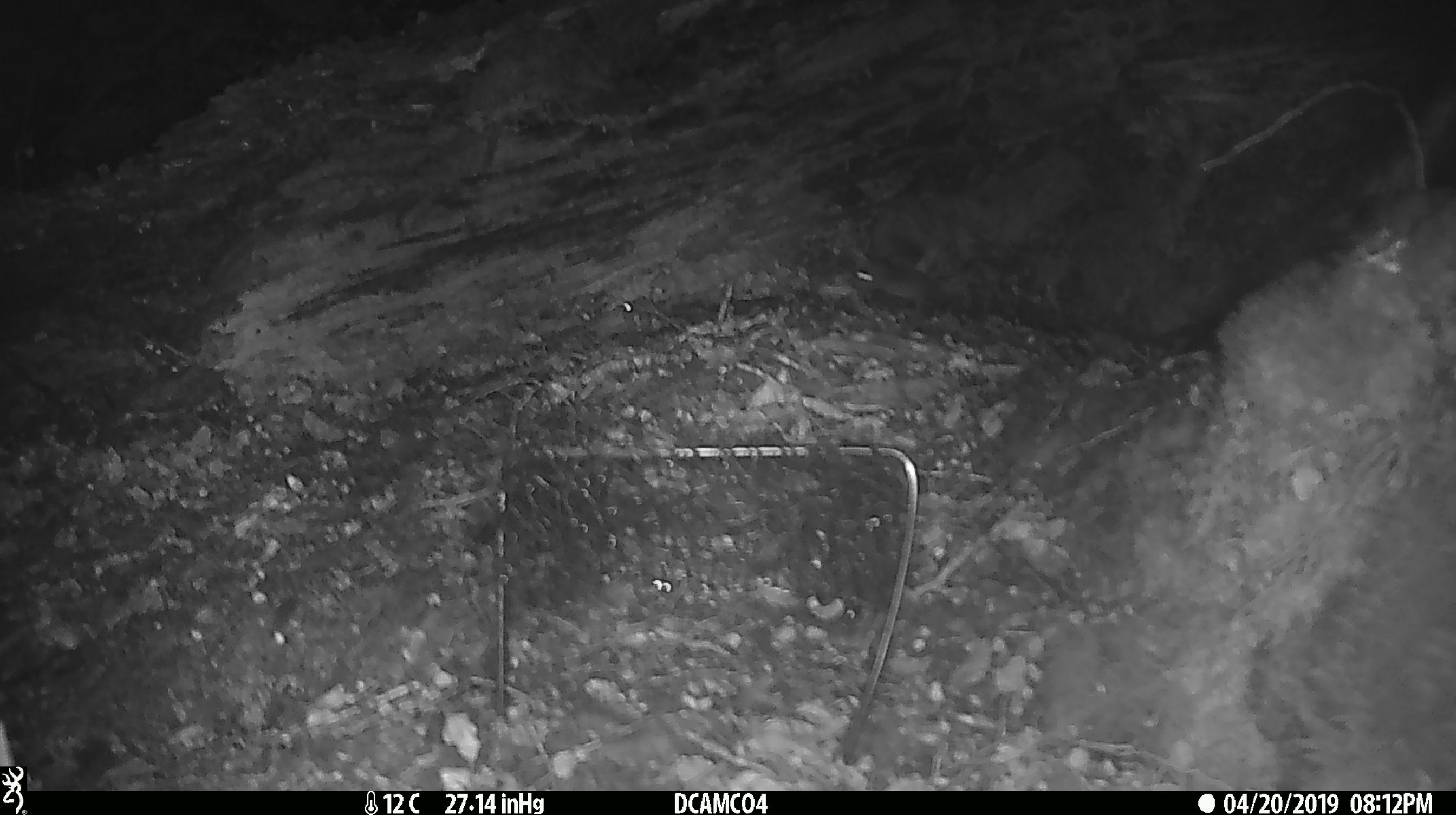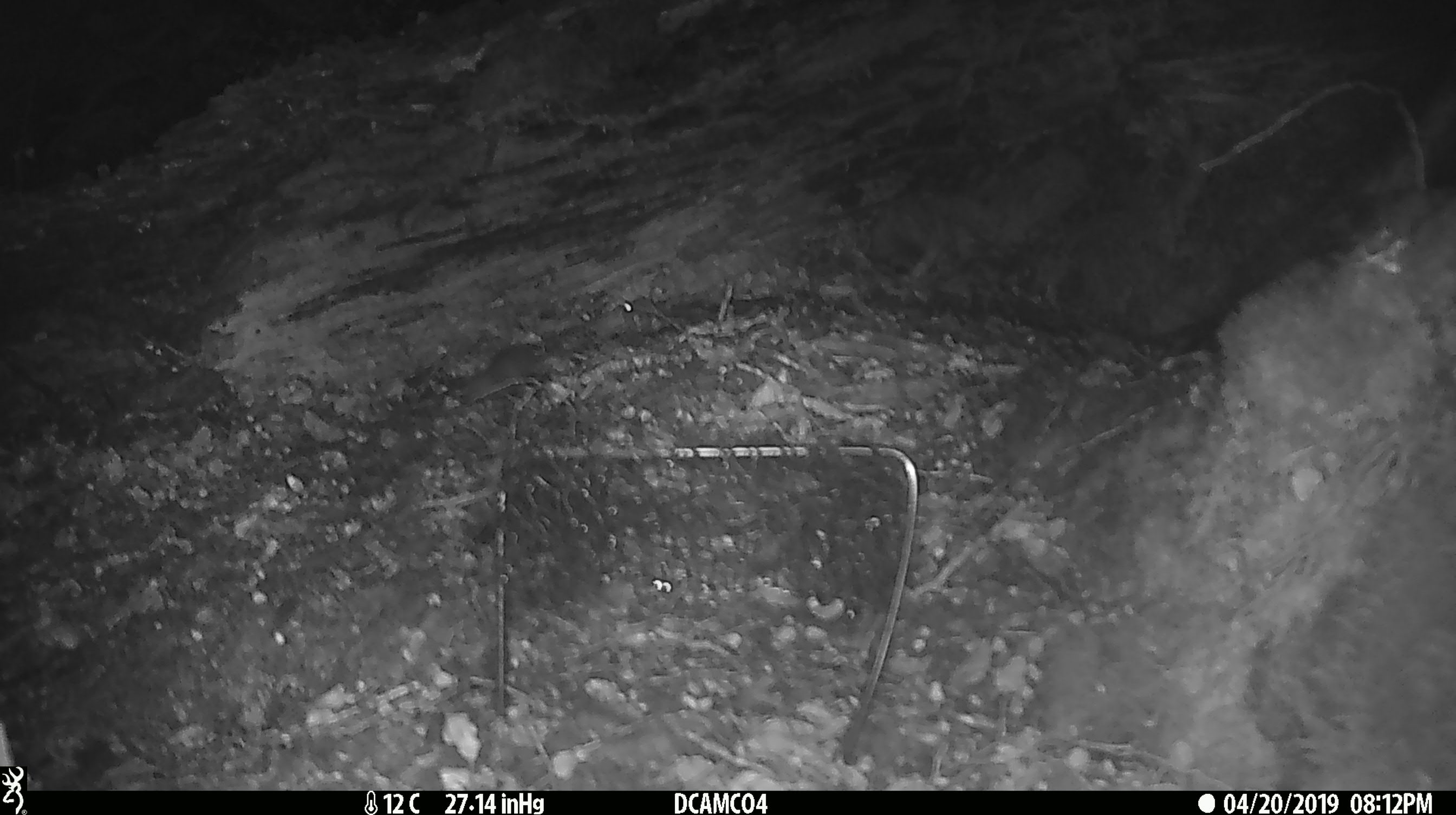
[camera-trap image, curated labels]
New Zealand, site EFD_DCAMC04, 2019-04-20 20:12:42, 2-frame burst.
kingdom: Animalia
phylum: Chordata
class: Mammalia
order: Rodentia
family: Muridae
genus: Mus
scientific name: Mus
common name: mouse